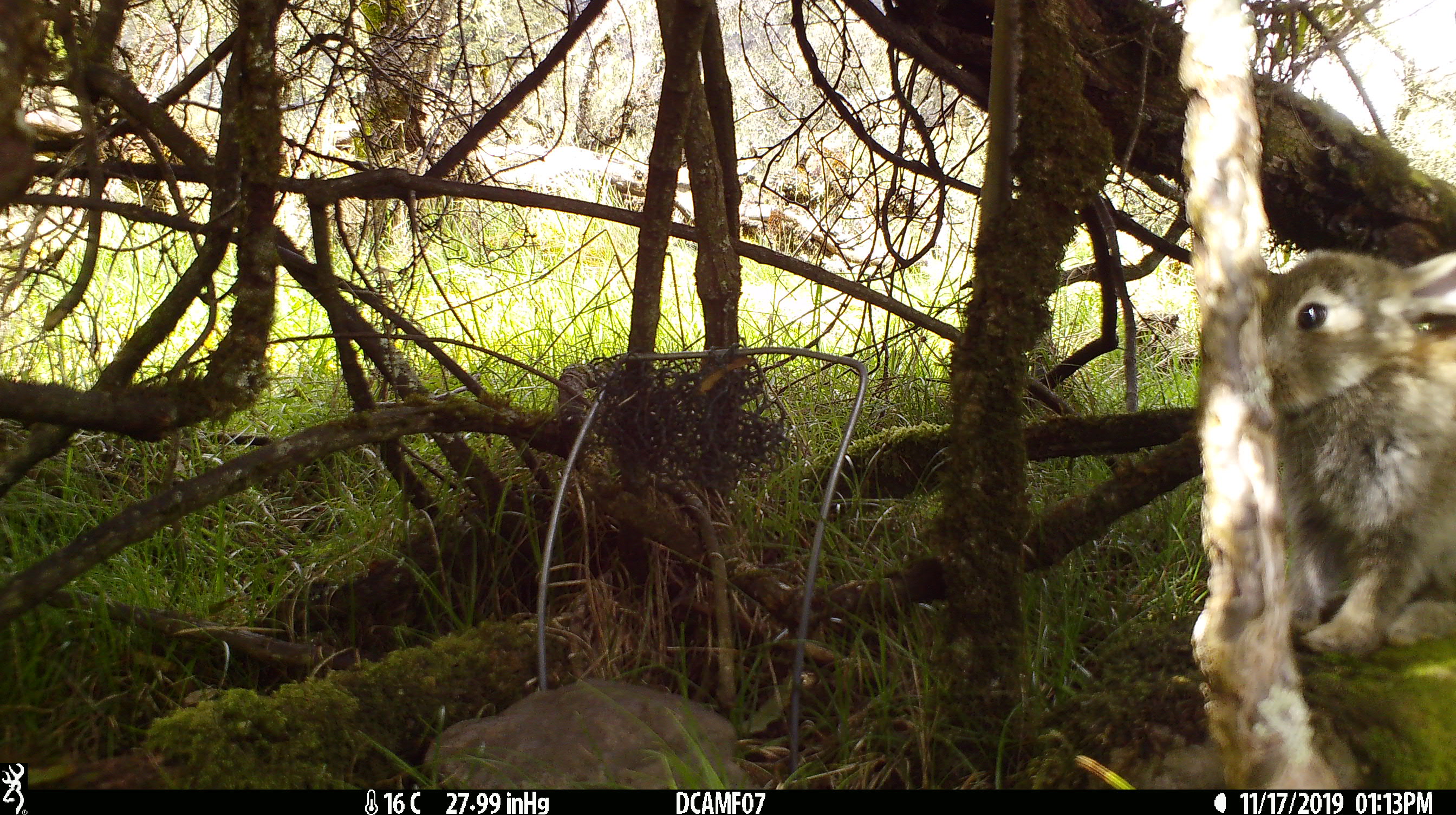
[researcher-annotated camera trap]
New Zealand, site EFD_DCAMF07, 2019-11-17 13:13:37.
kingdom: Animalia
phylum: Chordata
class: Mammalia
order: Lagomorpha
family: Leporidae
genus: Oryctolagus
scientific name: Oryctolagus cuniculus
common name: european rabbit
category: rabbit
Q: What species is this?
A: Rabbit (european rabbit) (Oryctolagus cuniculus).